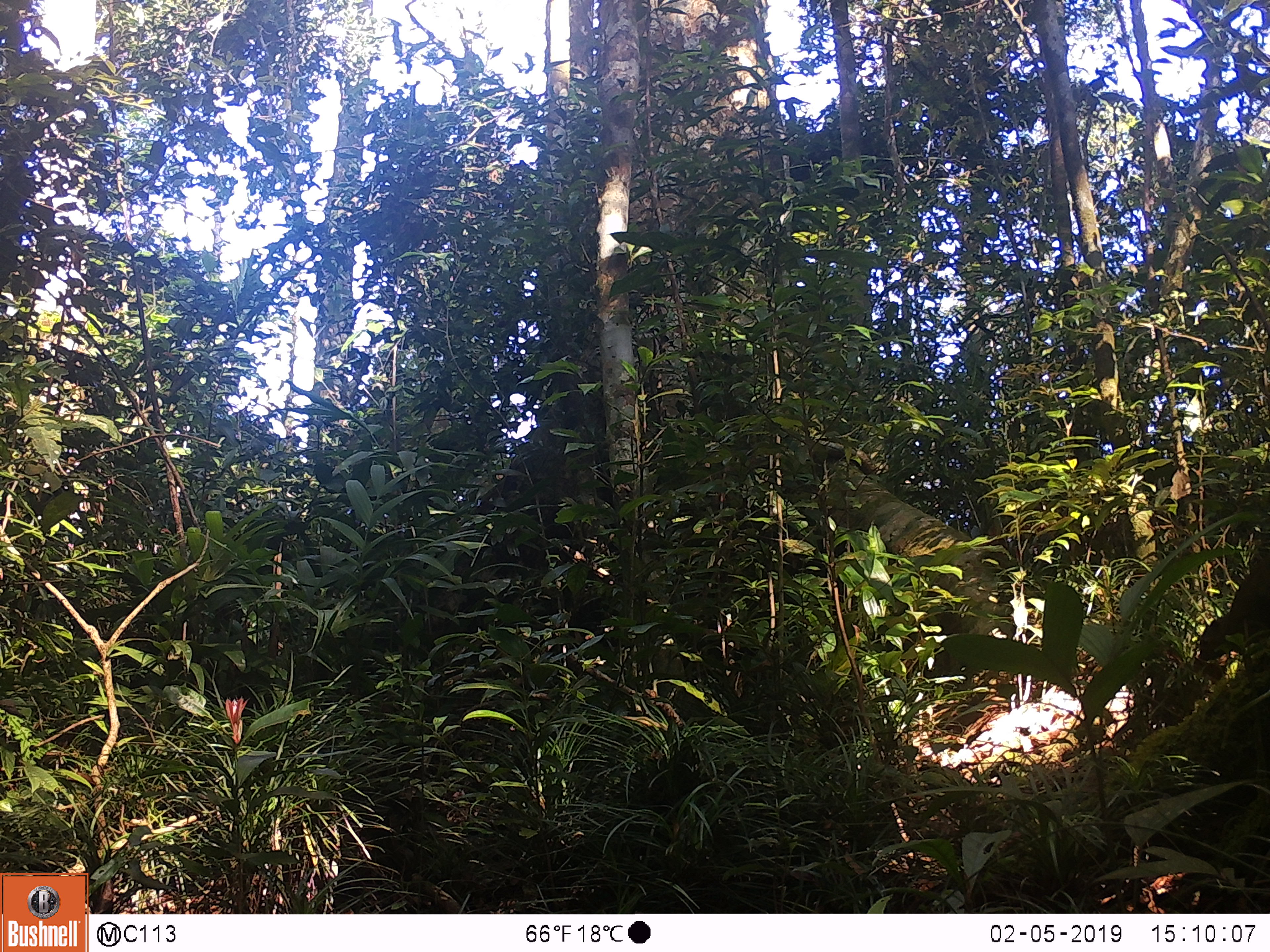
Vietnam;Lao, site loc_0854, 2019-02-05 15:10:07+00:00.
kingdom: Animalia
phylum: Chordata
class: Mammalia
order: Rodentia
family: Sciuridae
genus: Sciurus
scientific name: Sciurus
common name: squirrel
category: unidentified squirrel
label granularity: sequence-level